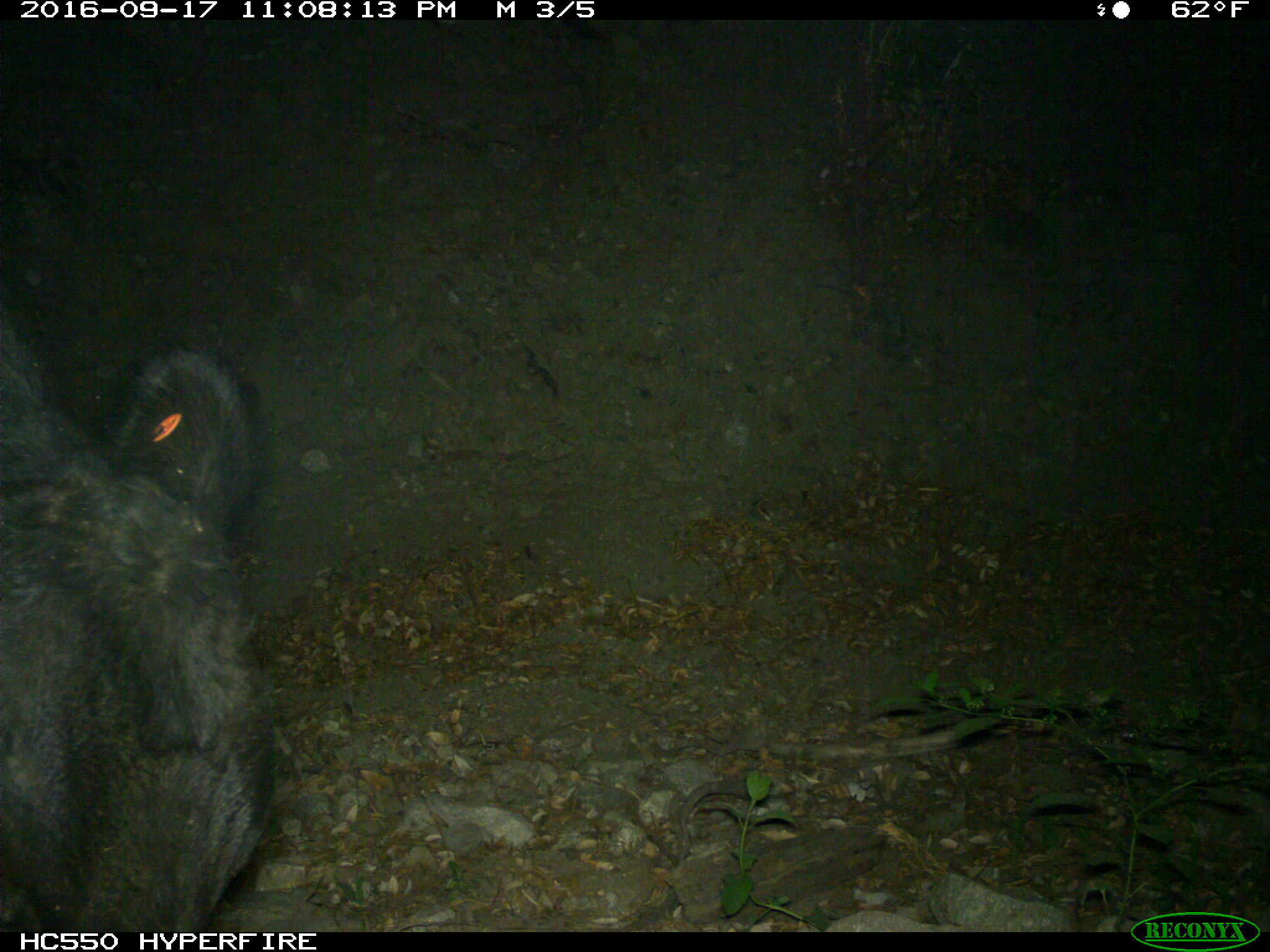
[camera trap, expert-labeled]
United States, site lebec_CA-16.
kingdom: Animalia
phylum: Chordata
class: Mammalia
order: Artiodactyla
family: Bovidae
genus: Bos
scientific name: Bos taurus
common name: domestic cow